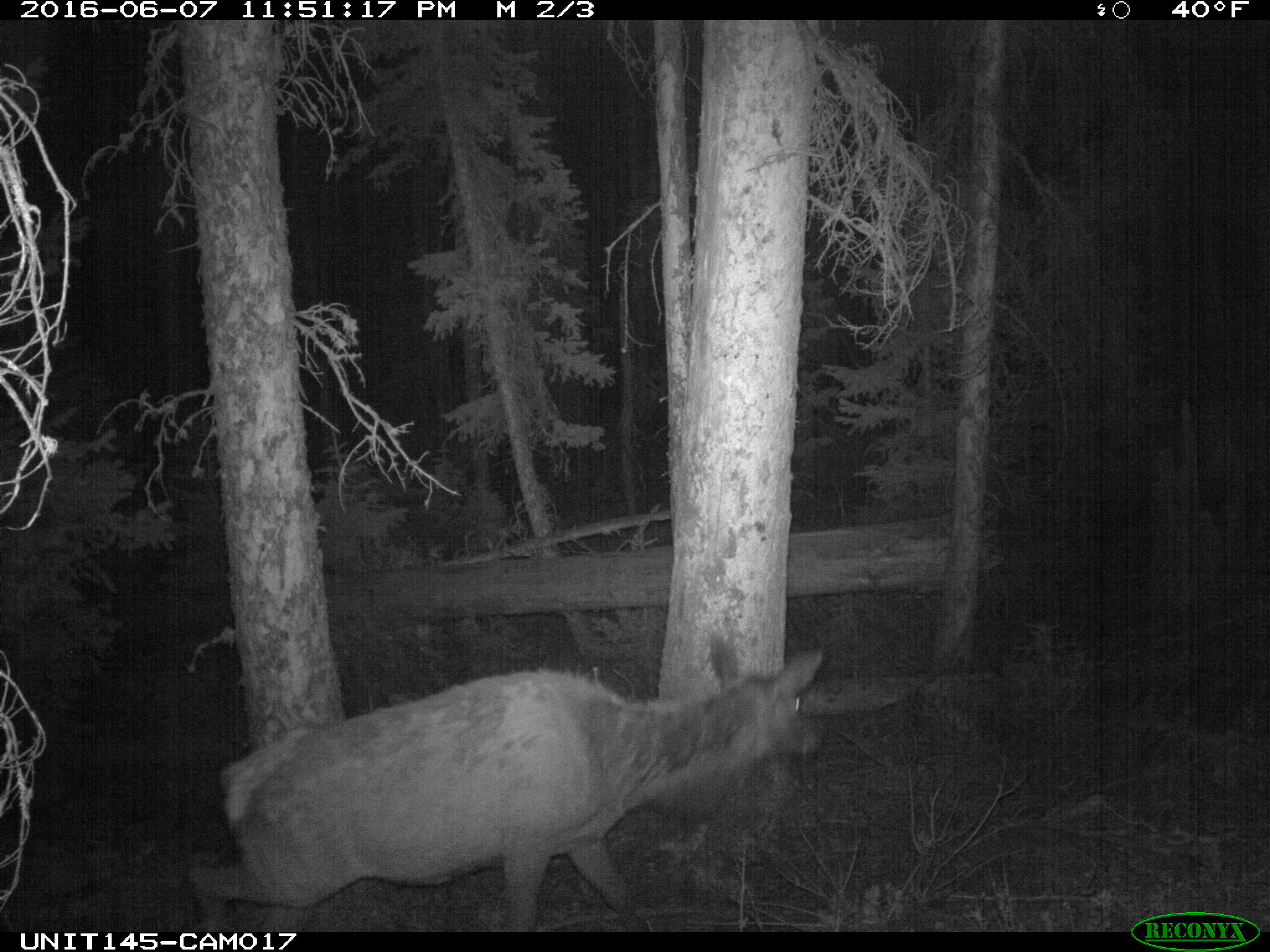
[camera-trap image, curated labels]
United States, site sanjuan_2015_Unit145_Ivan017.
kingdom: Animalia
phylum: Chordata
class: Mammalia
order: Artiodactyla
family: Cervidae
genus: Cervus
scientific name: Cervus elaphus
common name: red deer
Cervus elaphus (red deer).